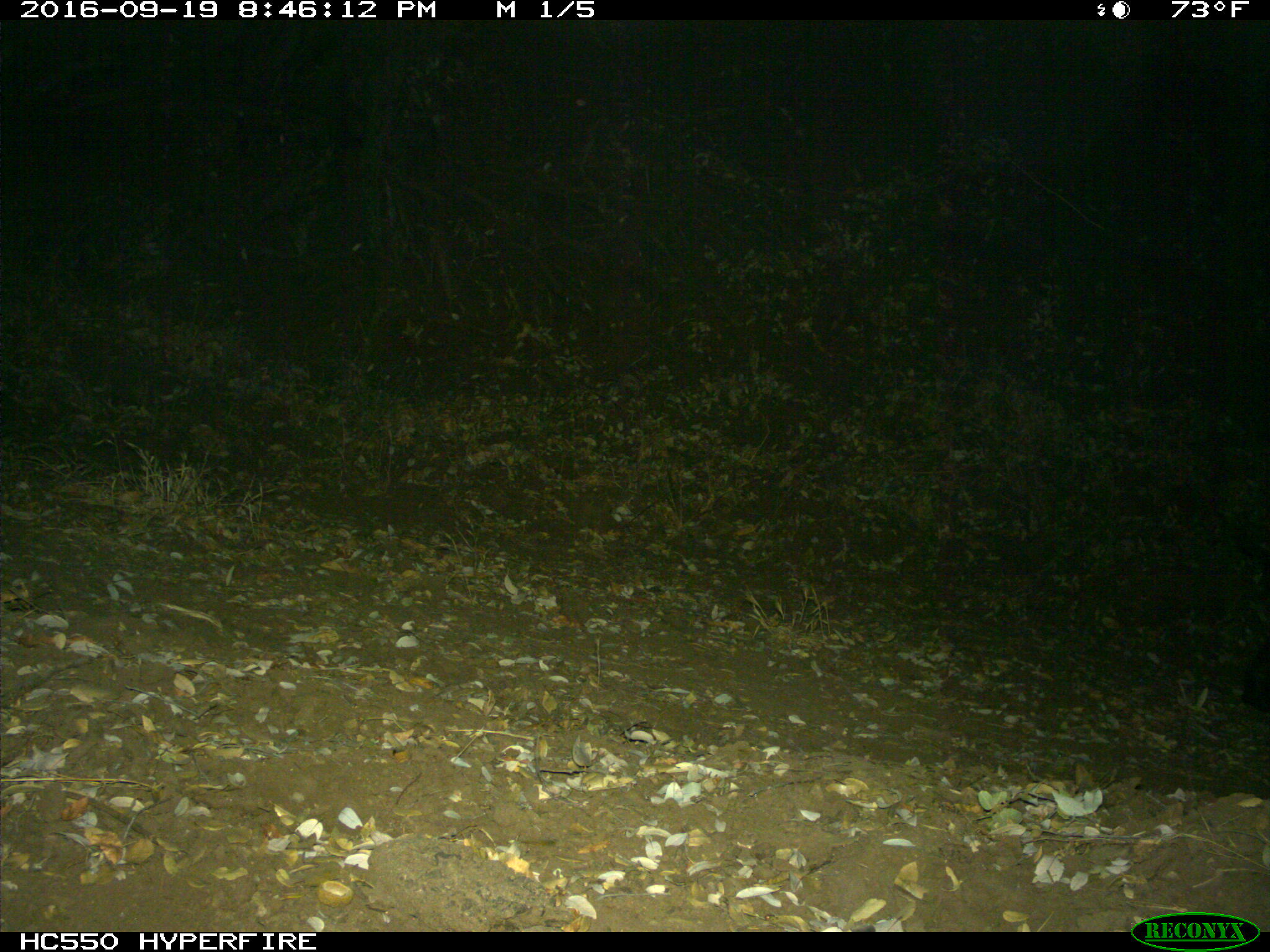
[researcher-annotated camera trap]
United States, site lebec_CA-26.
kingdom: Animalia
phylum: Chordata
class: Mammalia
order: Artiodactyla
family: Suidae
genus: Sus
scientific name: Sus scrofa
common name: wild boar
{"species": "Sus scrofa (wild boar)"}